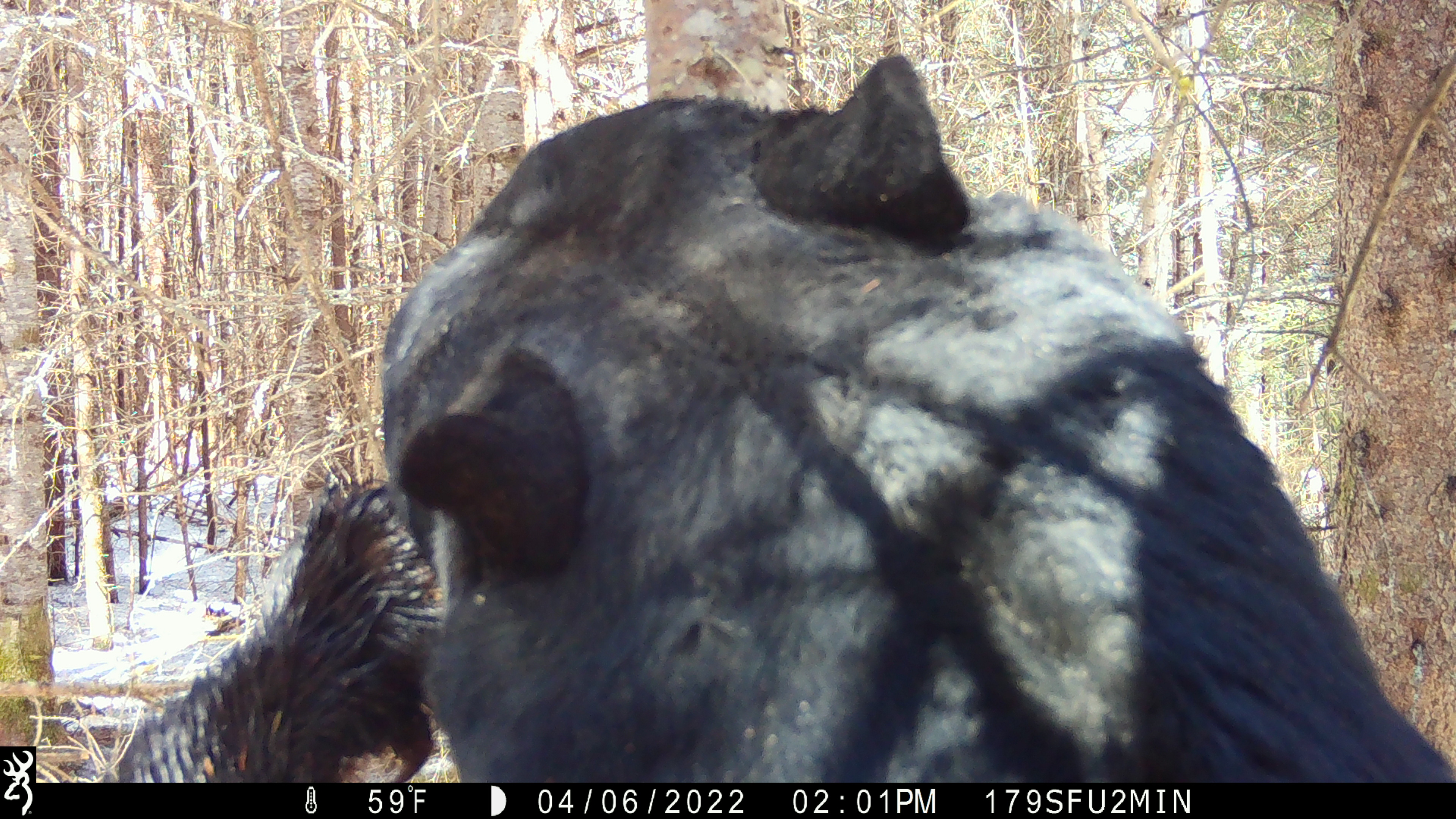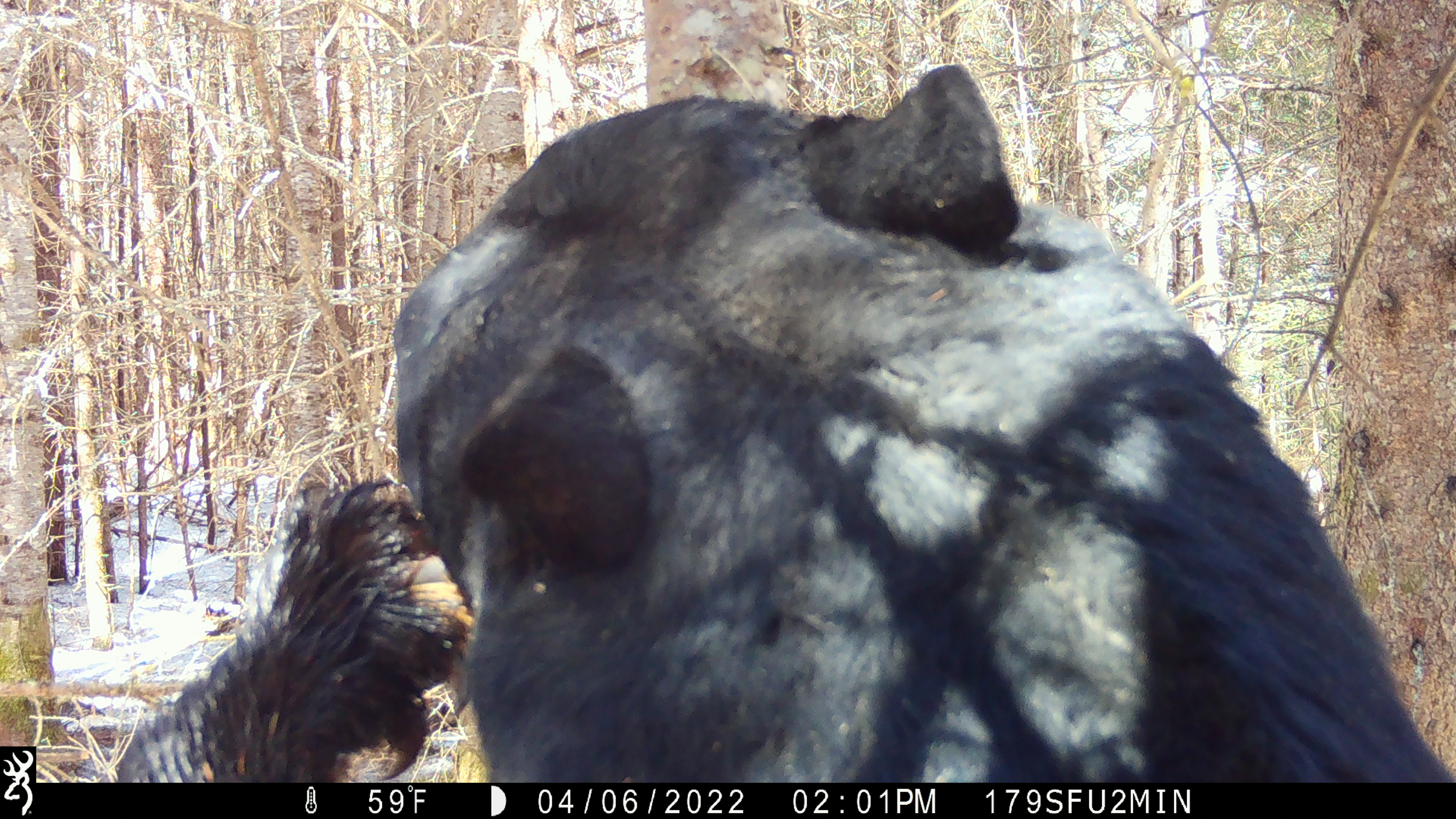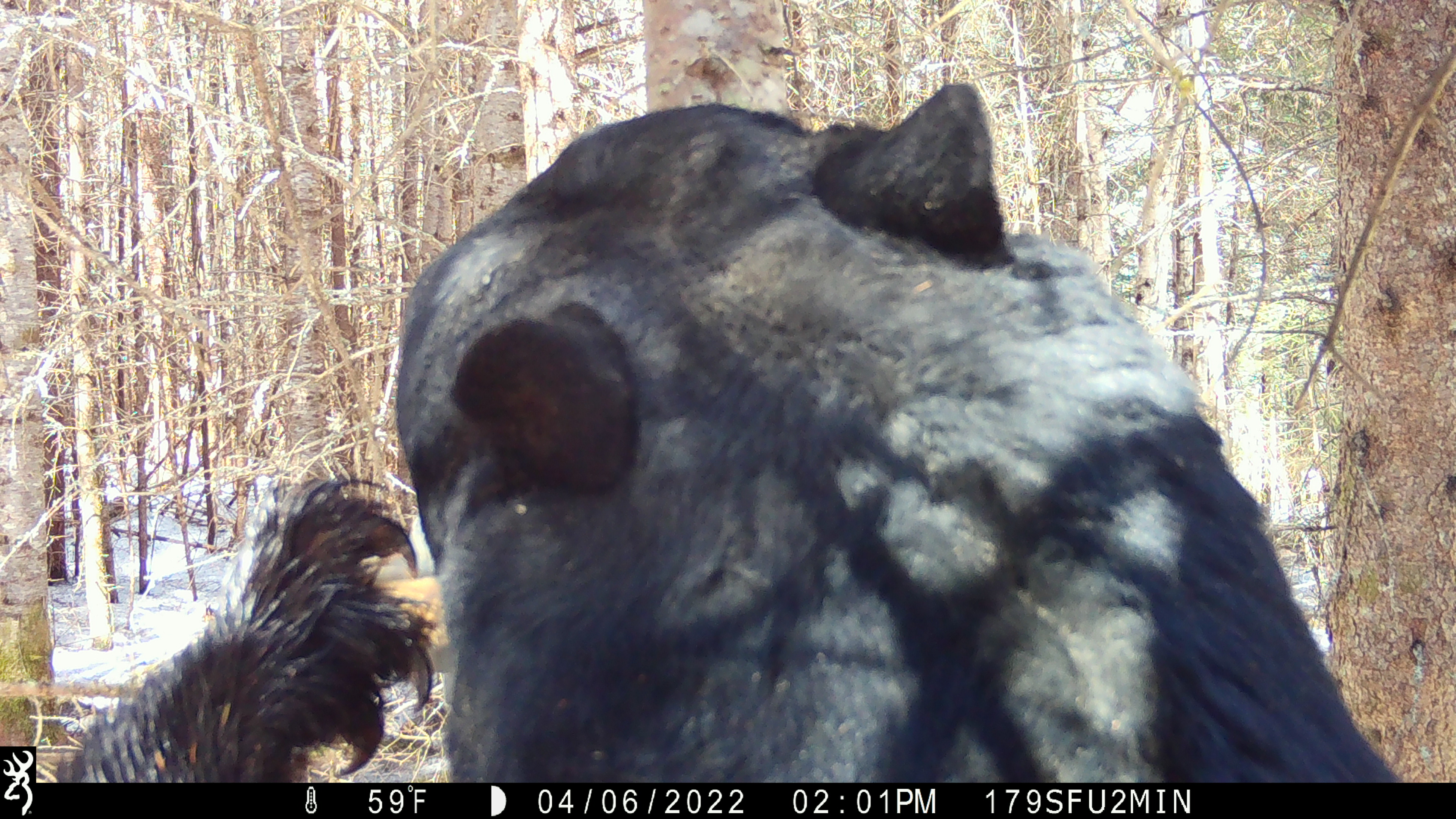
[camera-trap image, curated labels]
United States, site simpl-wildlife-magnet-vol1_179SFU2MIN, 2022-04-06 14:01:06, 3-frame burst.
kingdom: Animalia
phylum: Chordata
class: Mammalia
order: Carnivora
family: Ursidae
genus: Ursus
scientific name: Ursus americanus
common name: black bear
Black bear (Ursus americanus).